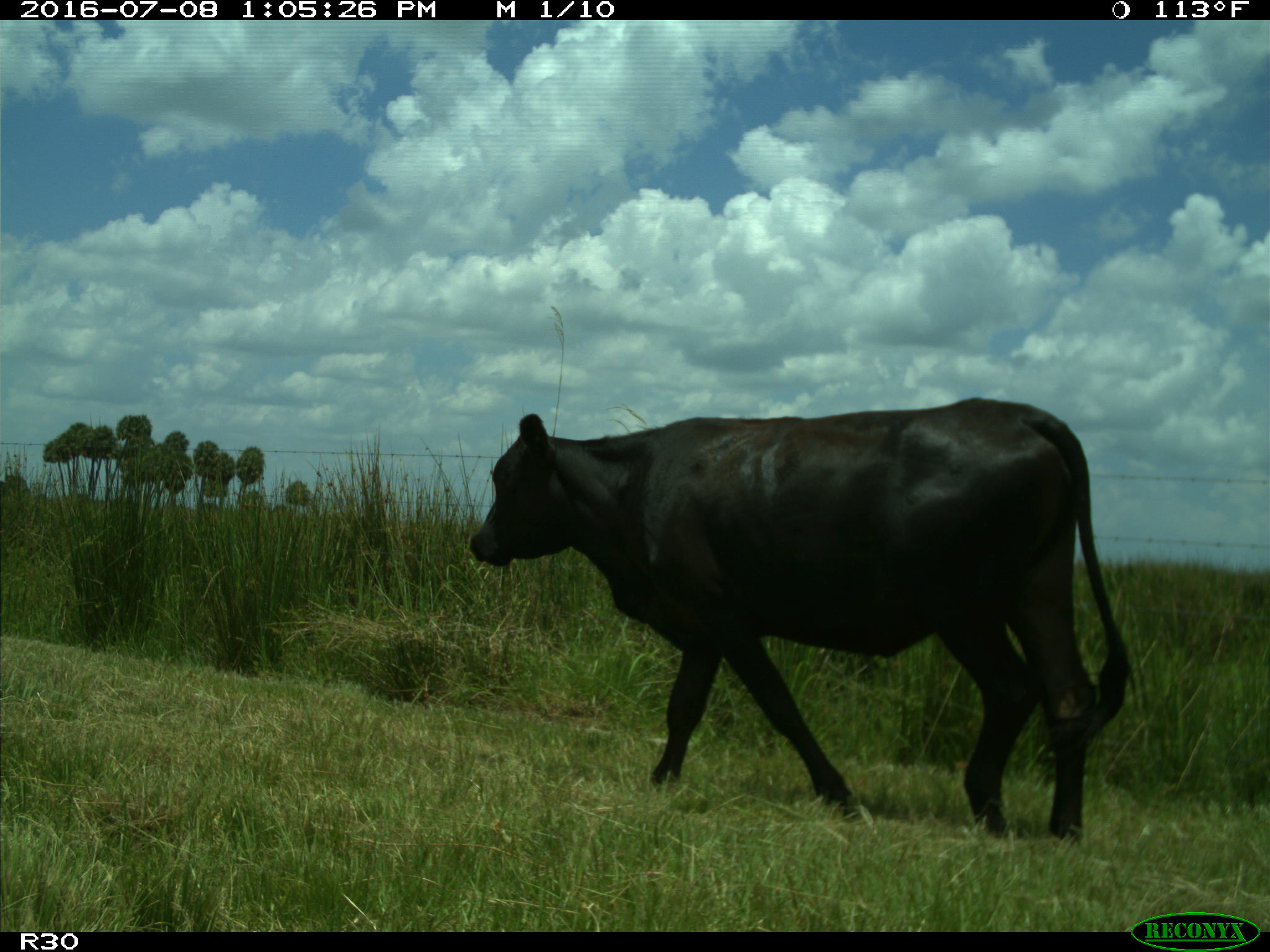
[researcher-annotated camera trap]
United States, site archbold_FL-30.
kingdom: Animalia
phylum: Chordata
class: Mammalia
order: Artiodactyla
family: Bovidae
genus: Bos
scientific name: Bos taurus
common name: domestic cow